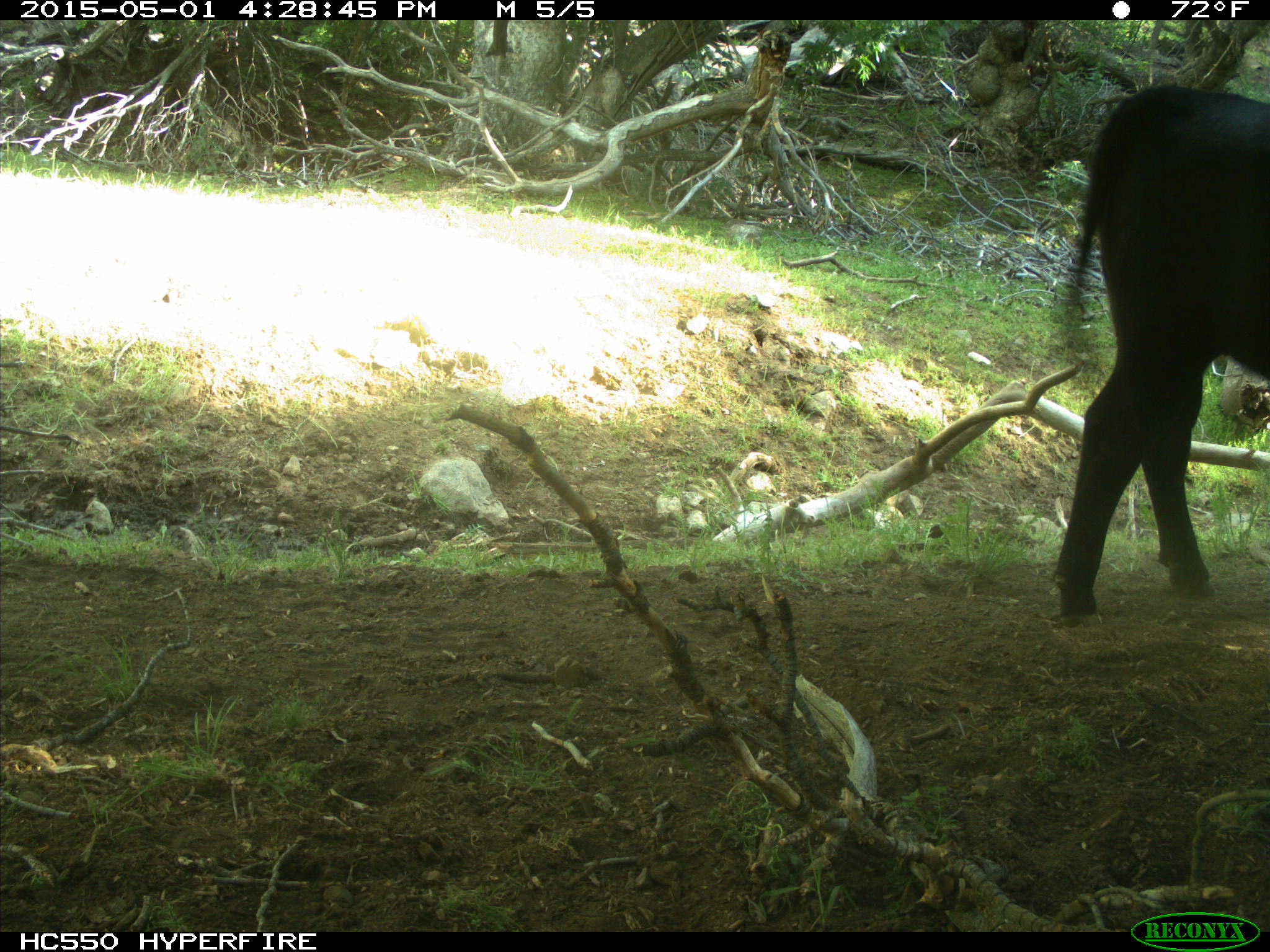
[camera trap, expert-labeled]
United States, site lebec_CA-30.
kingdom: Animalia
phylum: Chordata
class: Mammalia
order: Artiodactyla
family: Bovidae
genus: Bos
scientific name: Bos taurus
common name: domestic cow